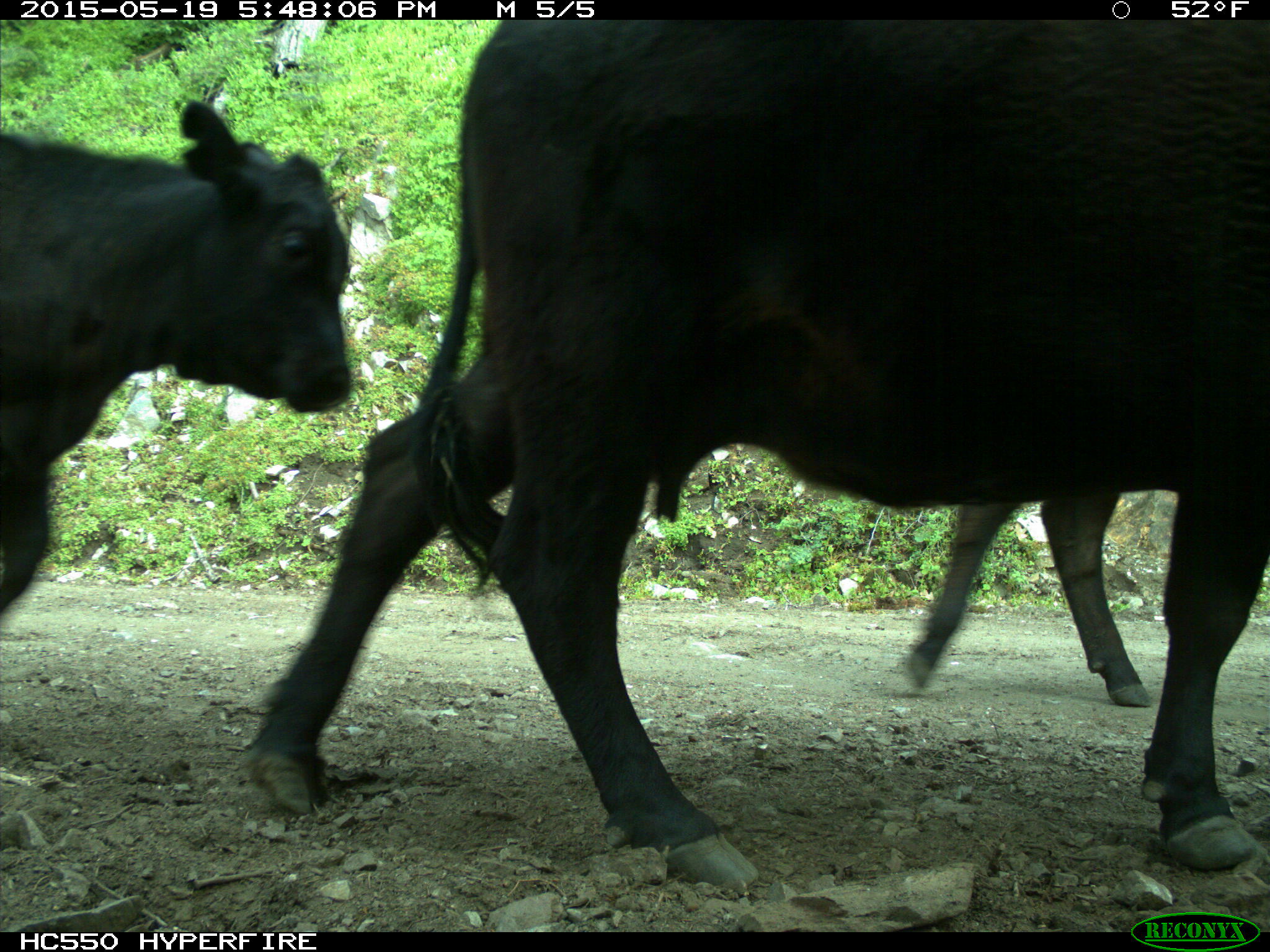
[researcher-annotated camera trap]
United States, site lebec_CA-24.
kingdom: Animalia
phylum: Chordata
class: Mammalia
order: Artiodactyla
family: Bovidae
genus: Bos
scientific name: Bos taurus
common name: domestic cow